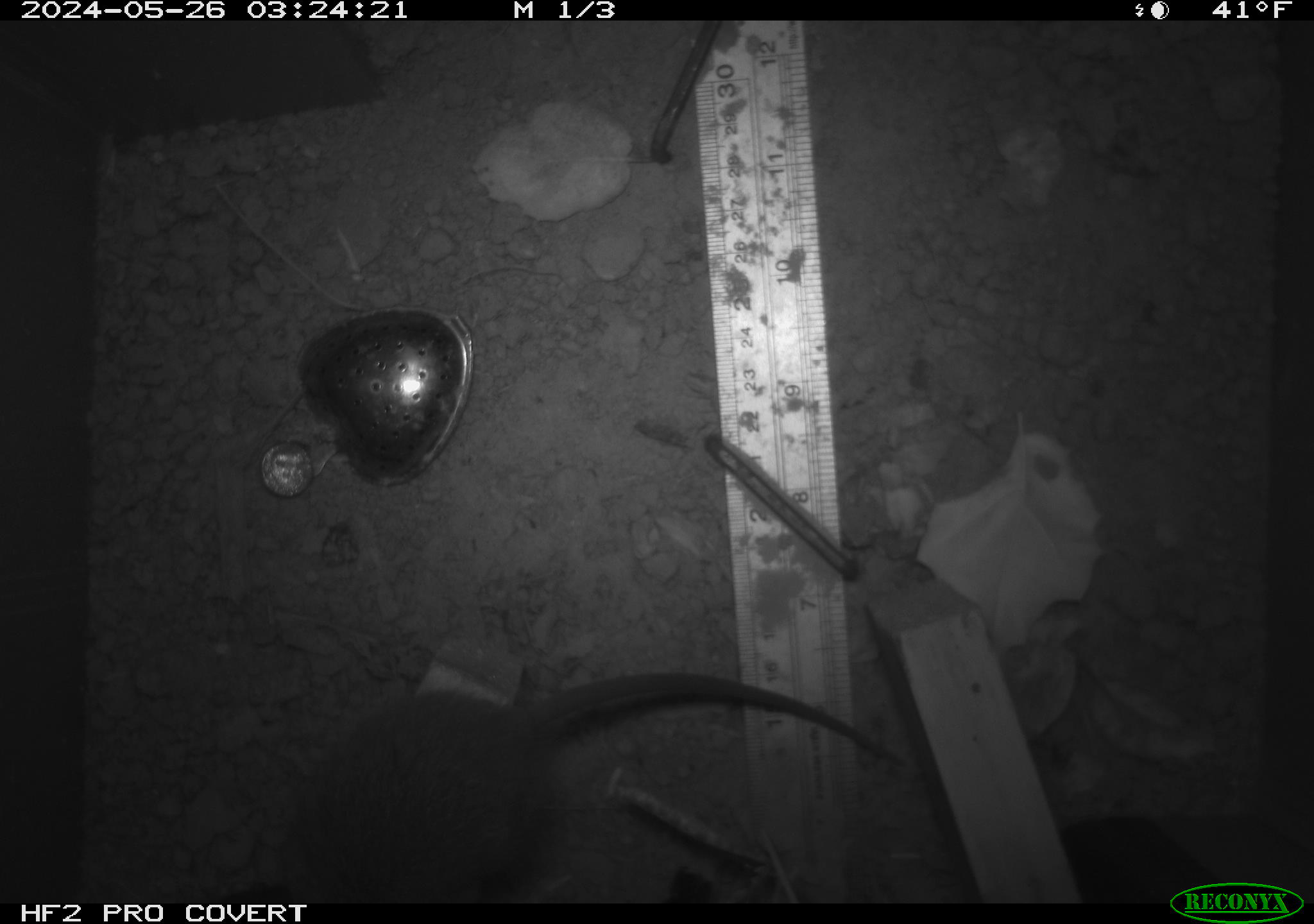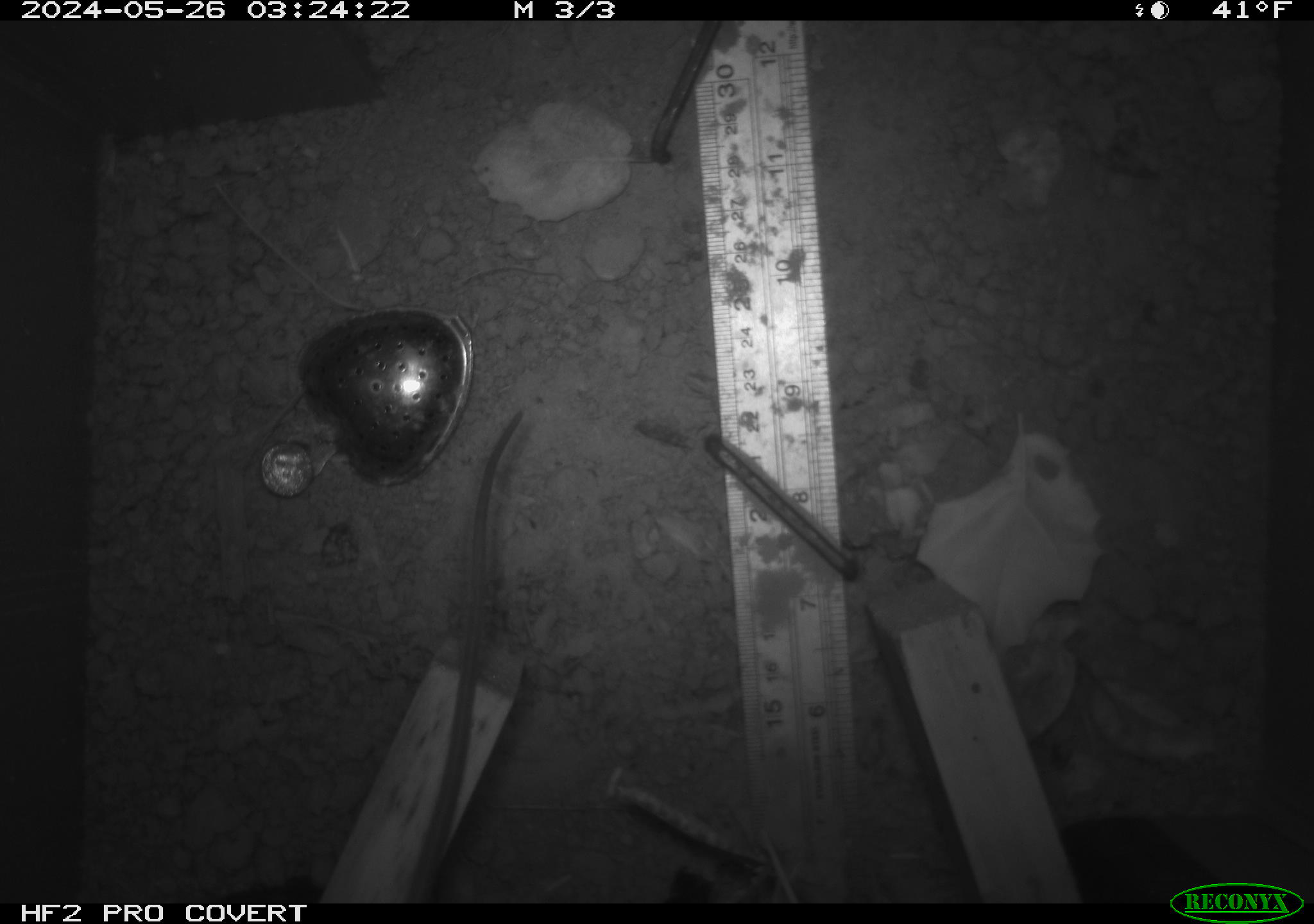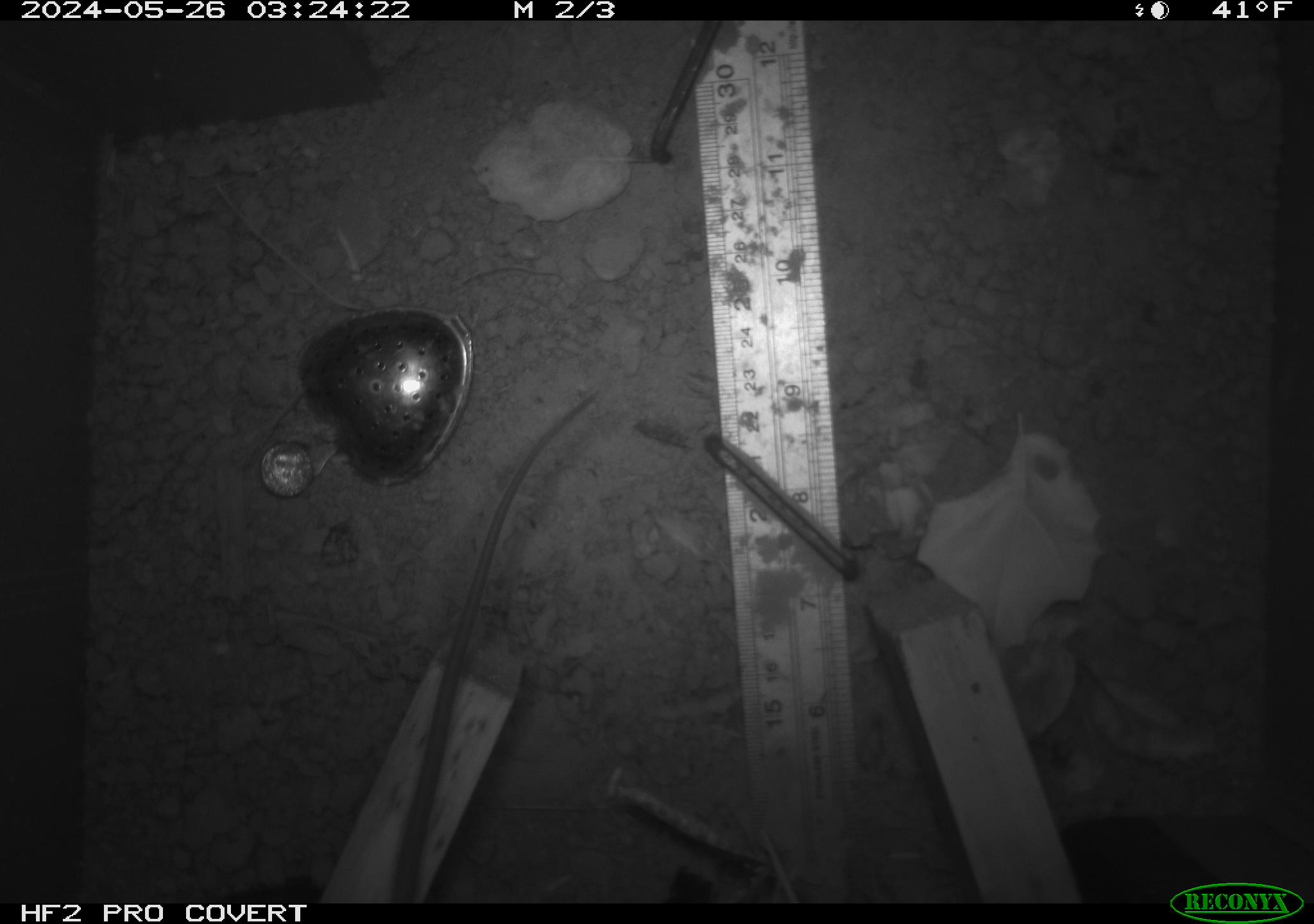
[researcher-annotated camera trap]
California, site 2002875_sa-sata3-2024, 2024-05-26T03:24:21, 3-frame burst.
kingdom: Animalia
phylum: Chordata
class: Mammalia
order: Rodentia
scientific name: Rodentia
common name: rodent